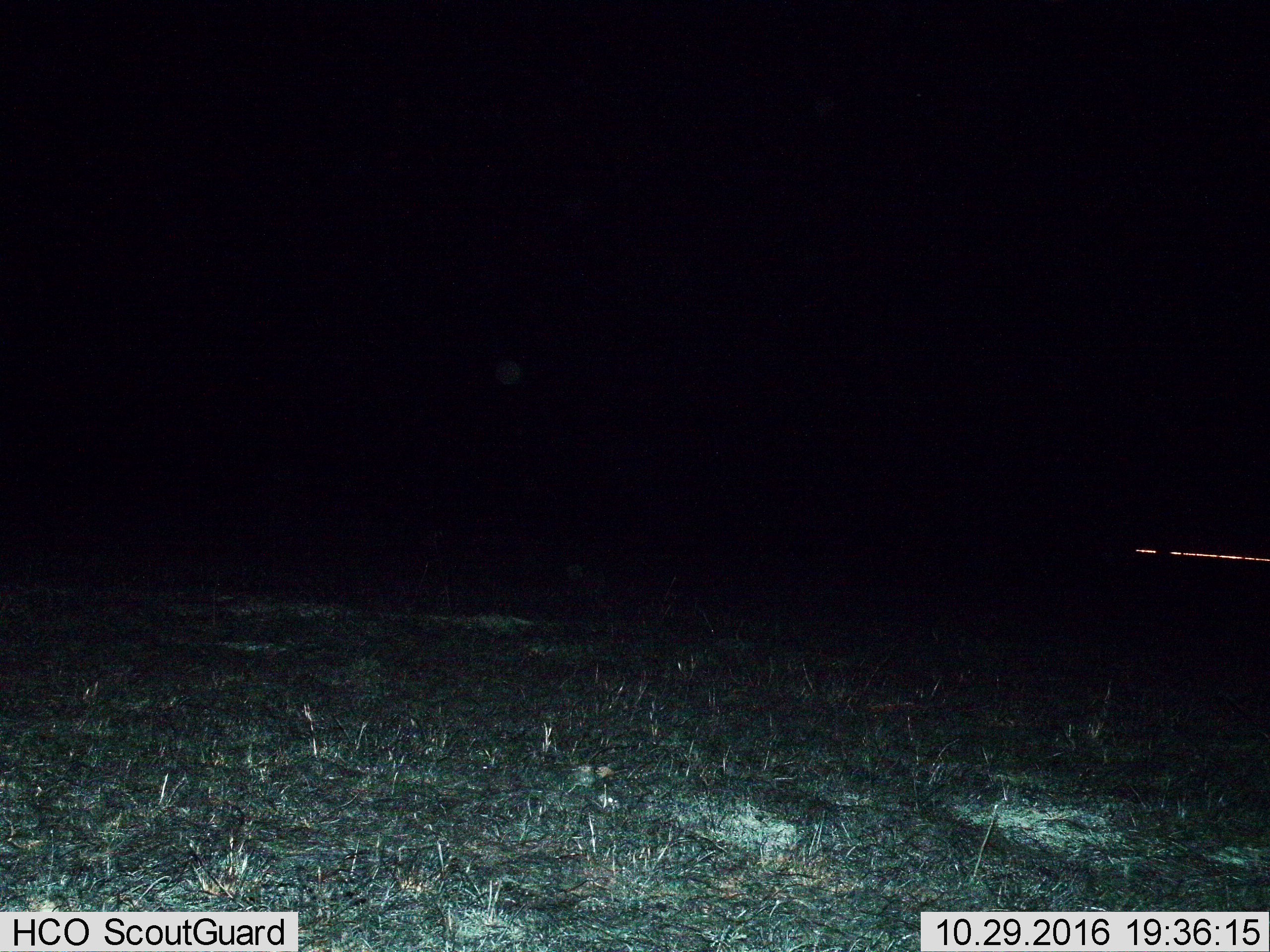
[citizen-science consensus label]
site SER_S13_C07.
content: unidentified animal